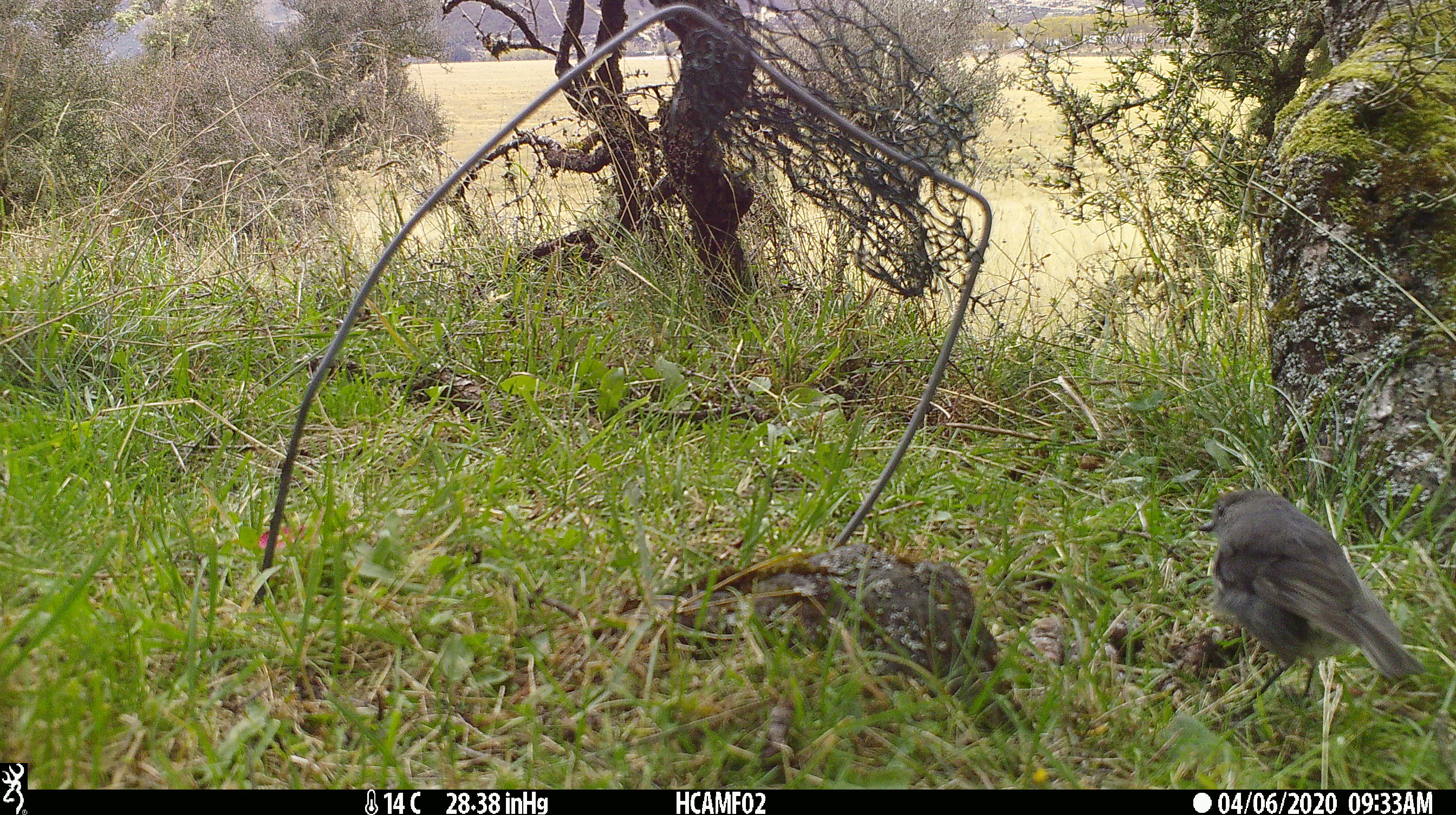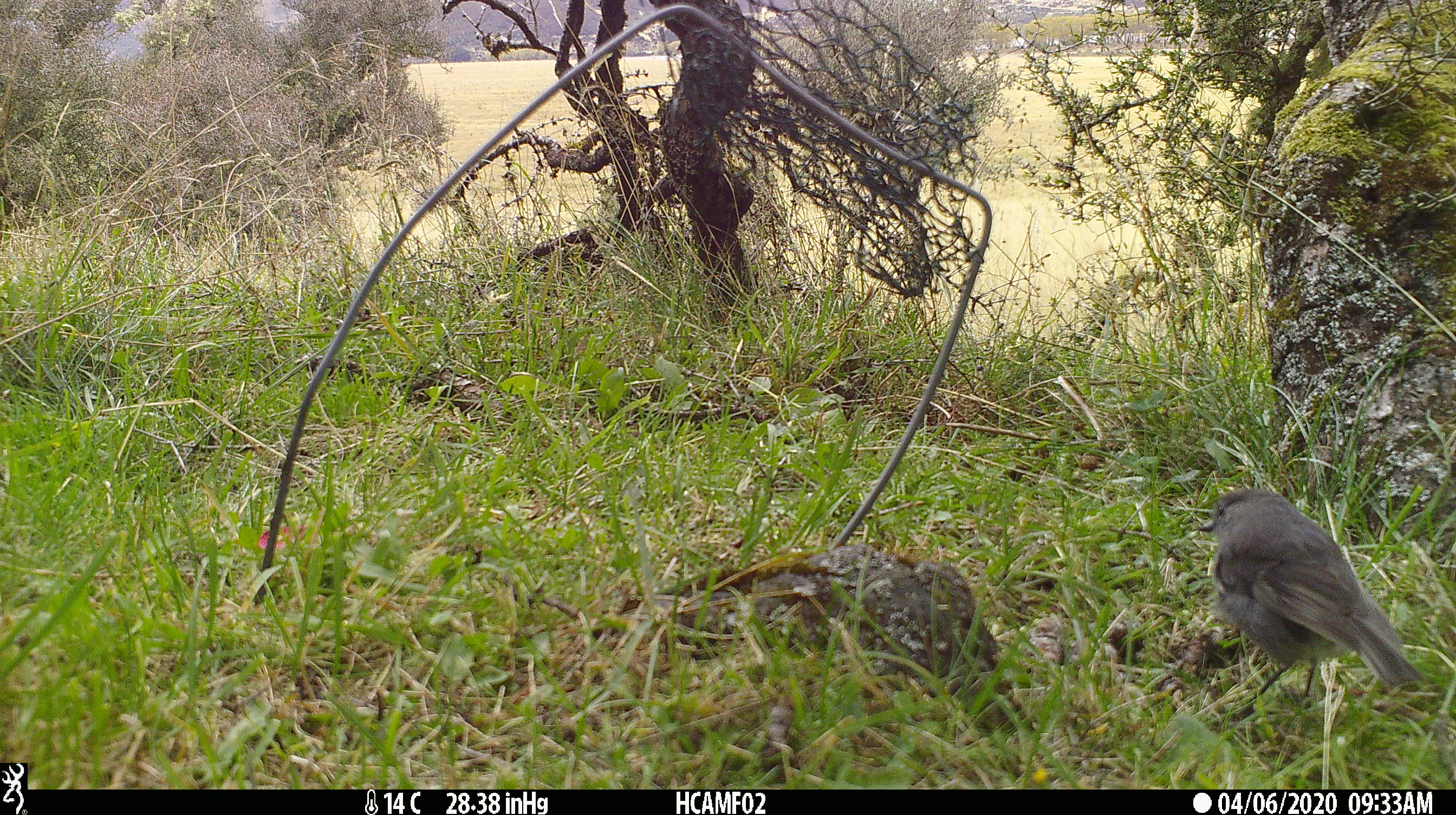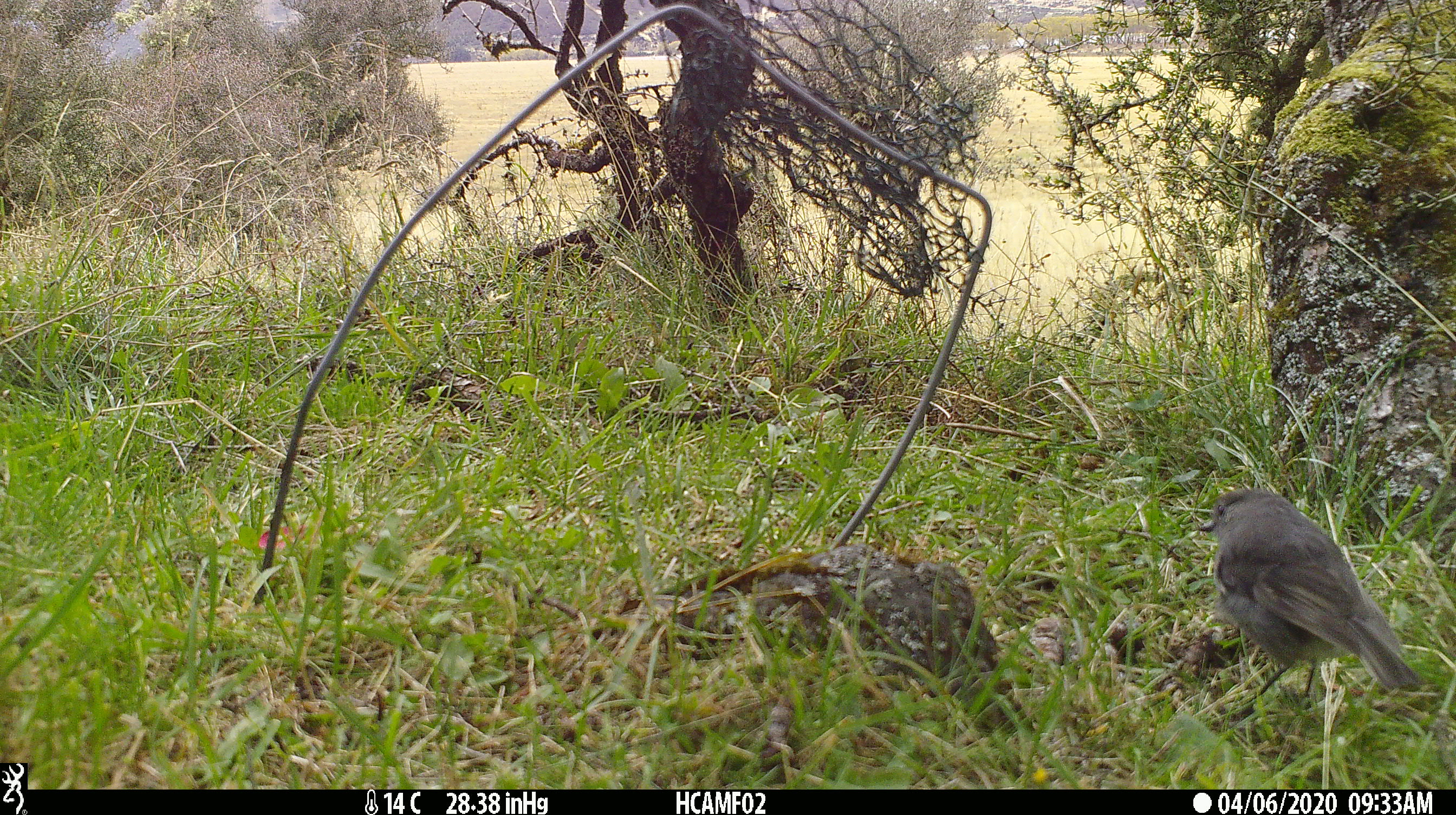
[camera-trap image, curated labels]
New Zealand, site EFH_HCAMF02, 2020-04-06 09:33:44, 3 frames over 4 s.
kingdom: Animalia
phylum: Chordata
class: Aves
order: Passeriformes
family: Petroicidae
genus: Petroica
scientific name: Petroica australis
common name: new zealand robin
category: robin